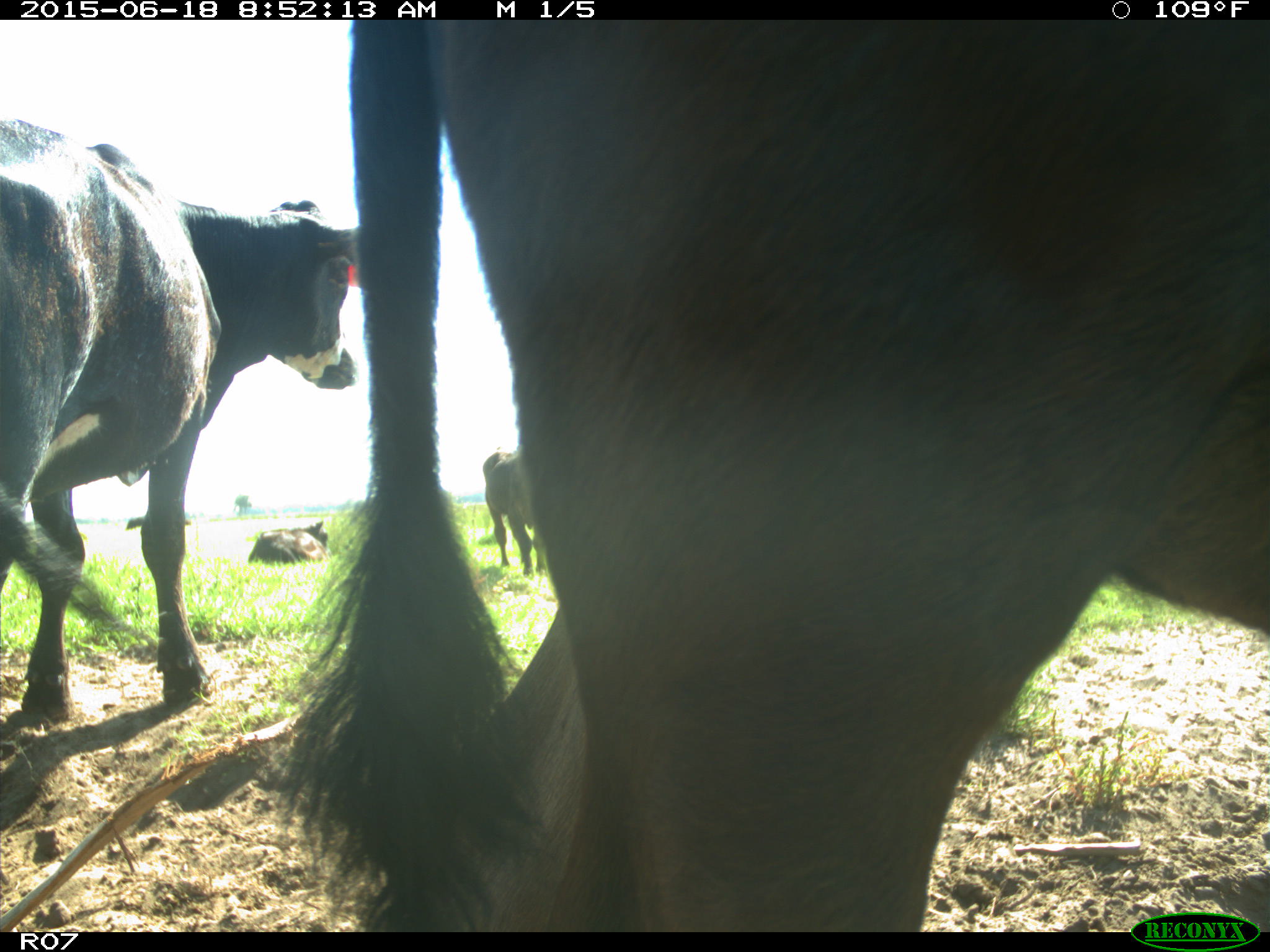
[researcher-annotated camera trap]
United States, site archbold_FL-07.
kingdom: Animalia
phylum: Chordata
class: Mammalia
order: Artiodactyla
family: Bovidae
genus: Bos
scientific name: Bos taurus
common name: domestic cow